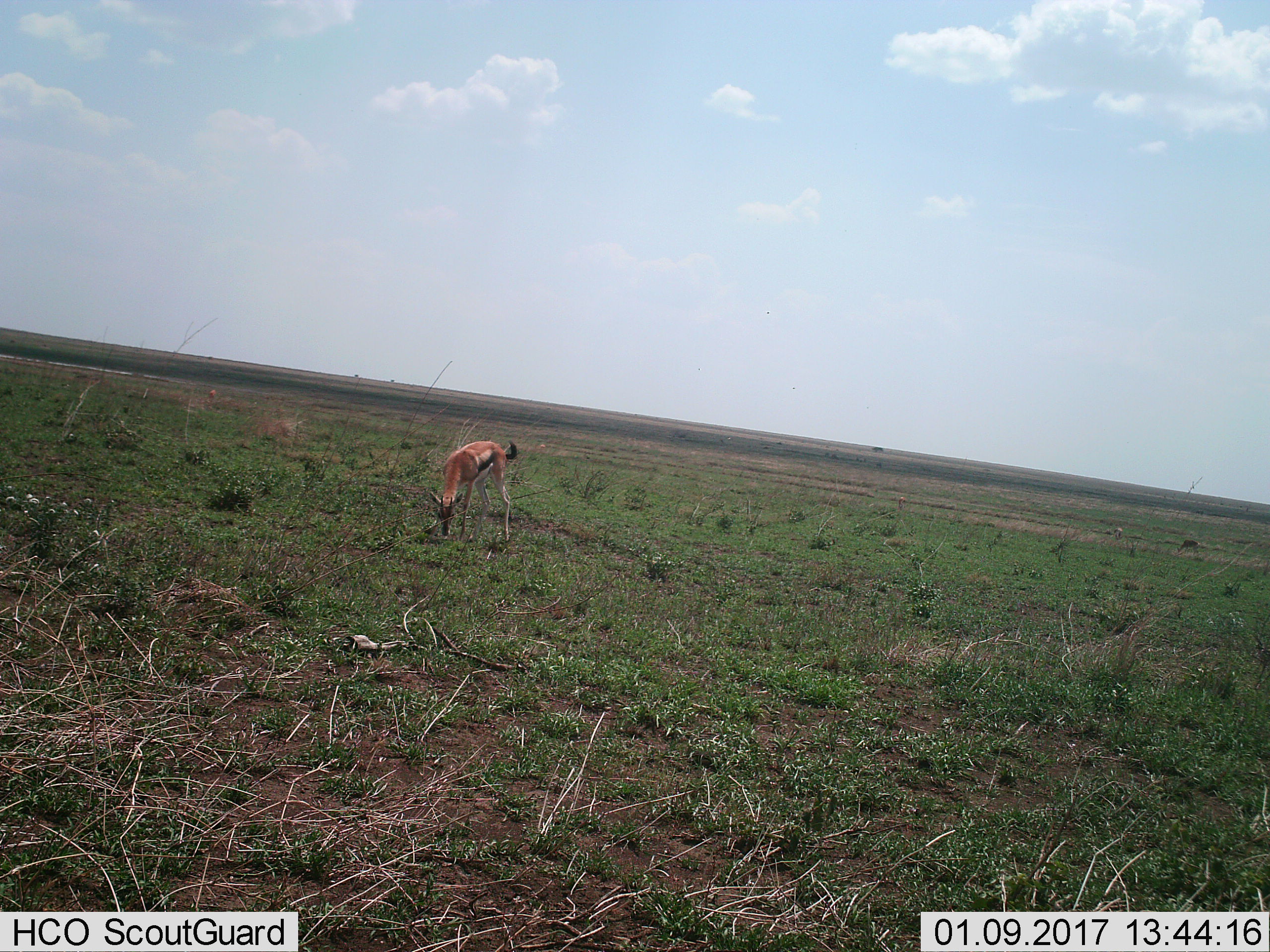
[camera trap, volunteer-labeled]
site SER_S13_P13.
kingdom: Animalia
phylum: Chordata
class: Mammalia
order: Artiodactyla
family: Bovidae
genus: Eudorcas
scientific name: Eudorcas thomsonii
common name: thomson's gazelle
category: gazellethomsons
Gazellethomsons (thomson's gazelle) (Eudorcas thomsonii), count 2. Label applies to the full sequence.